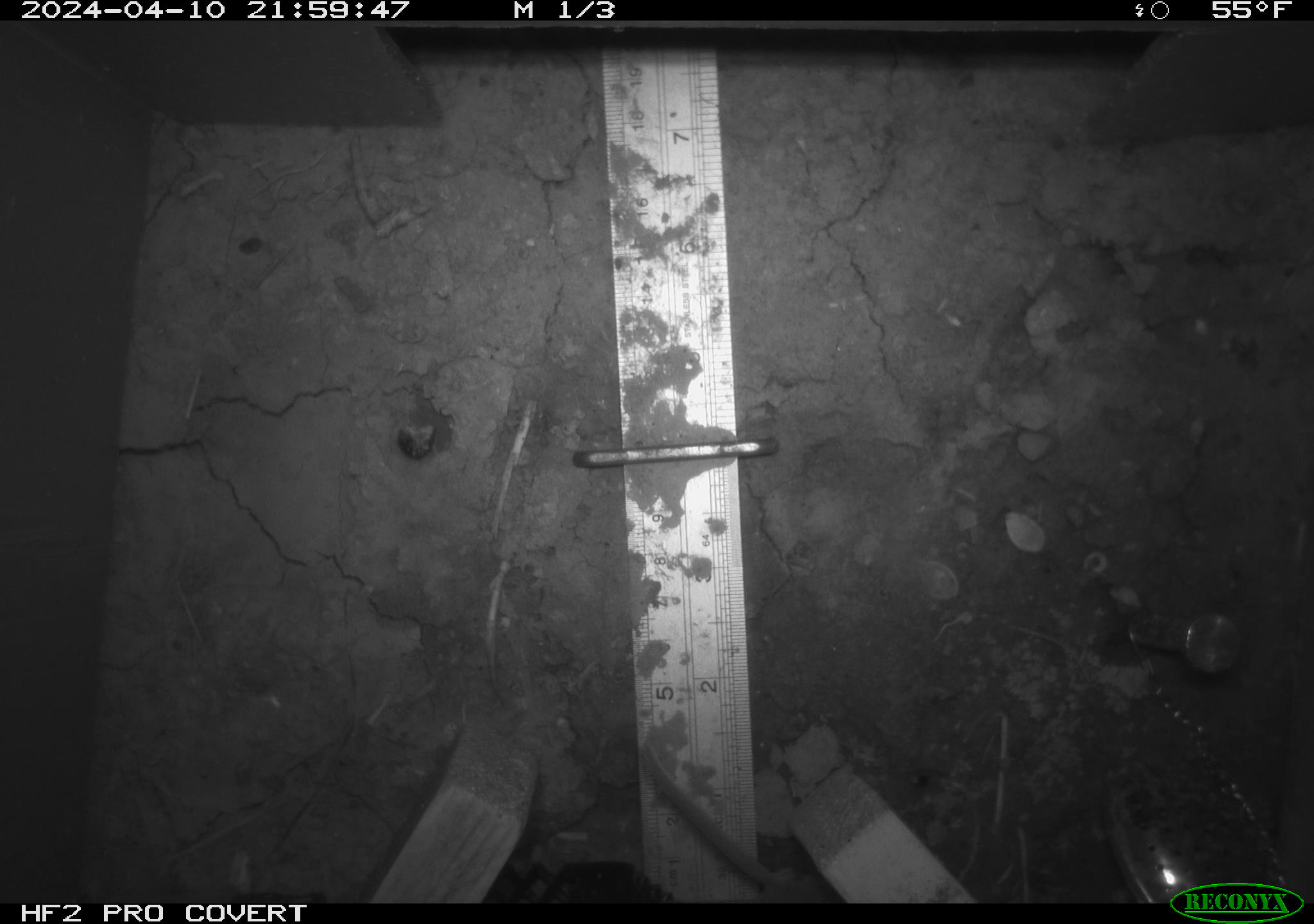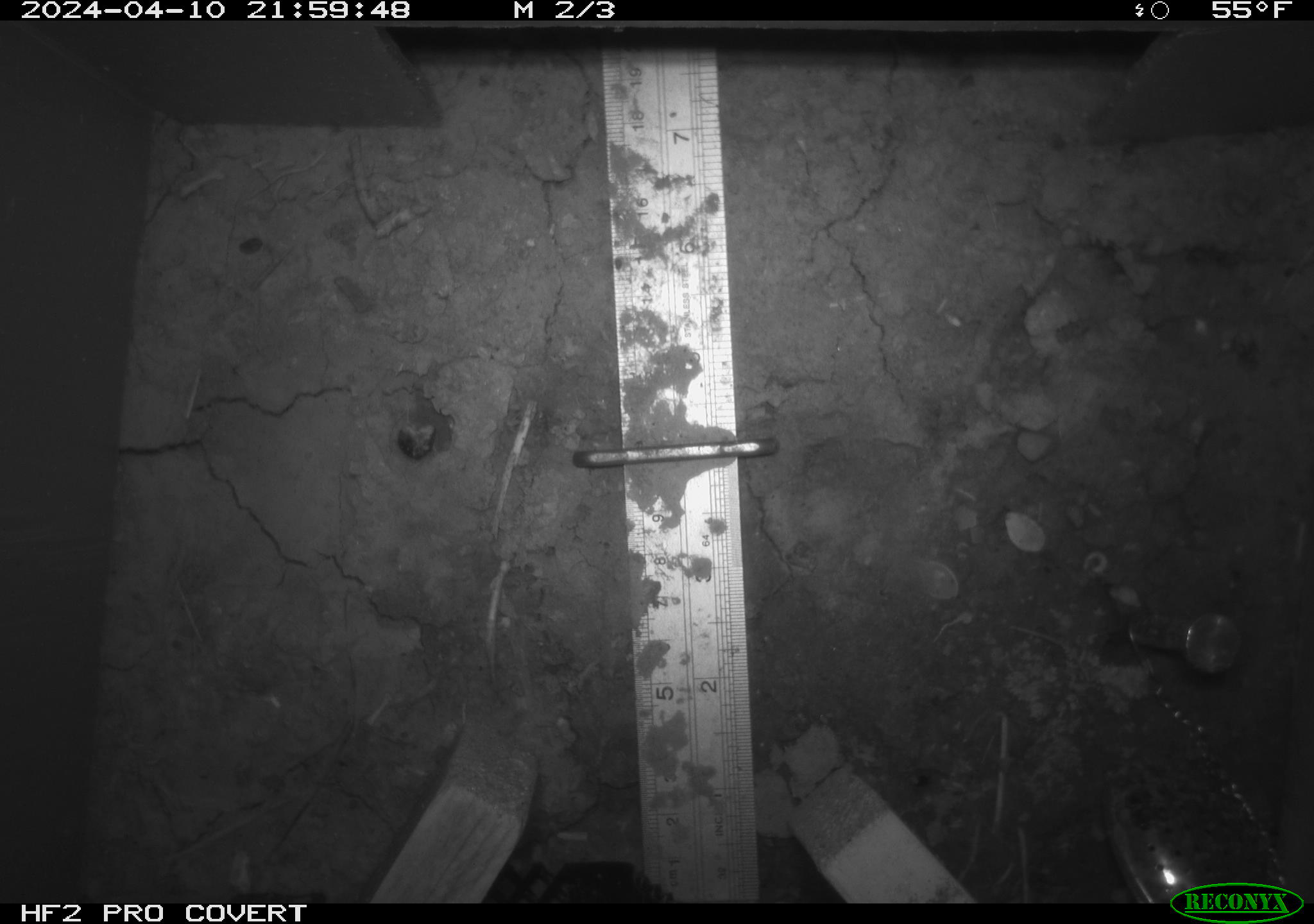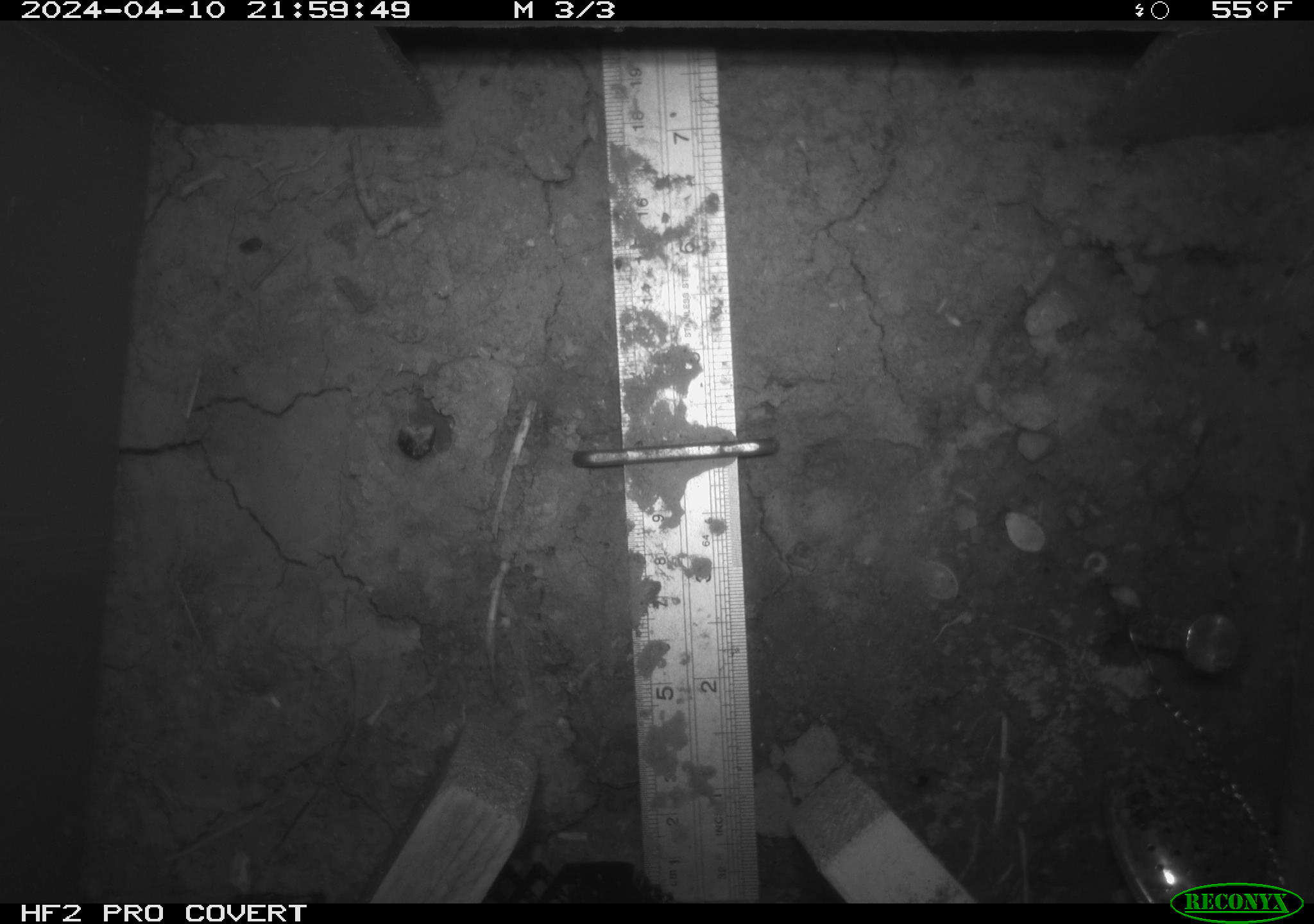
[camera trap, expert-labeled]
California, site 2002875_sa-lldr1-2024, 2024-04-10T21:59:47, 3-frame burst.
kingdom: Animalia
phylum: Chordata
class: Mammalia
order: Rodentia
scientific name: Rodentia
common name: mouse species